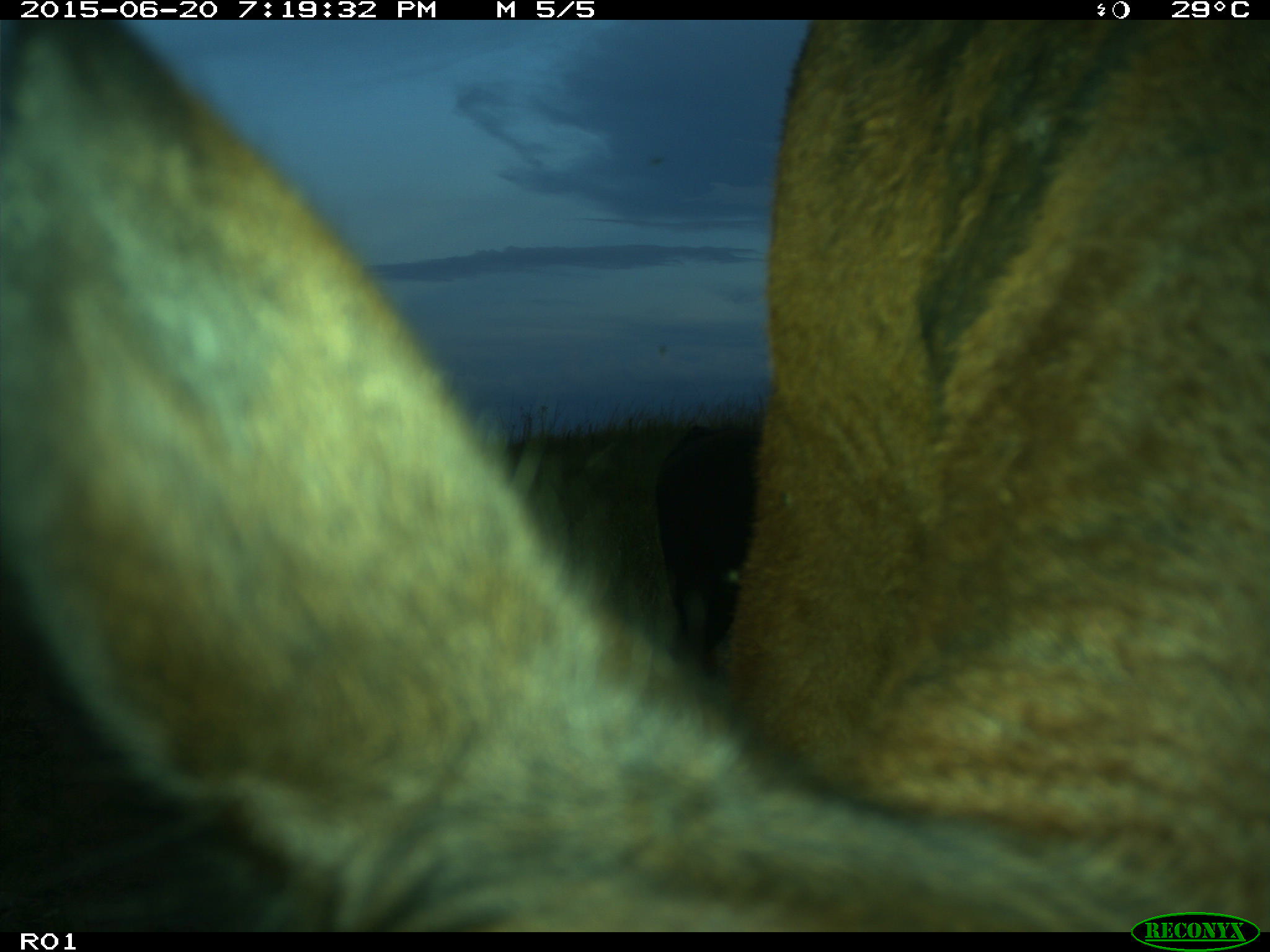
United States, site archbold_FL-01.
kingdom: Animalia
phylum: Chordata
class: Mammalia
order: Artiodactyla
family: Bovidae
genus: Bos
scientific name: Bos taurus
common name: domestic cow